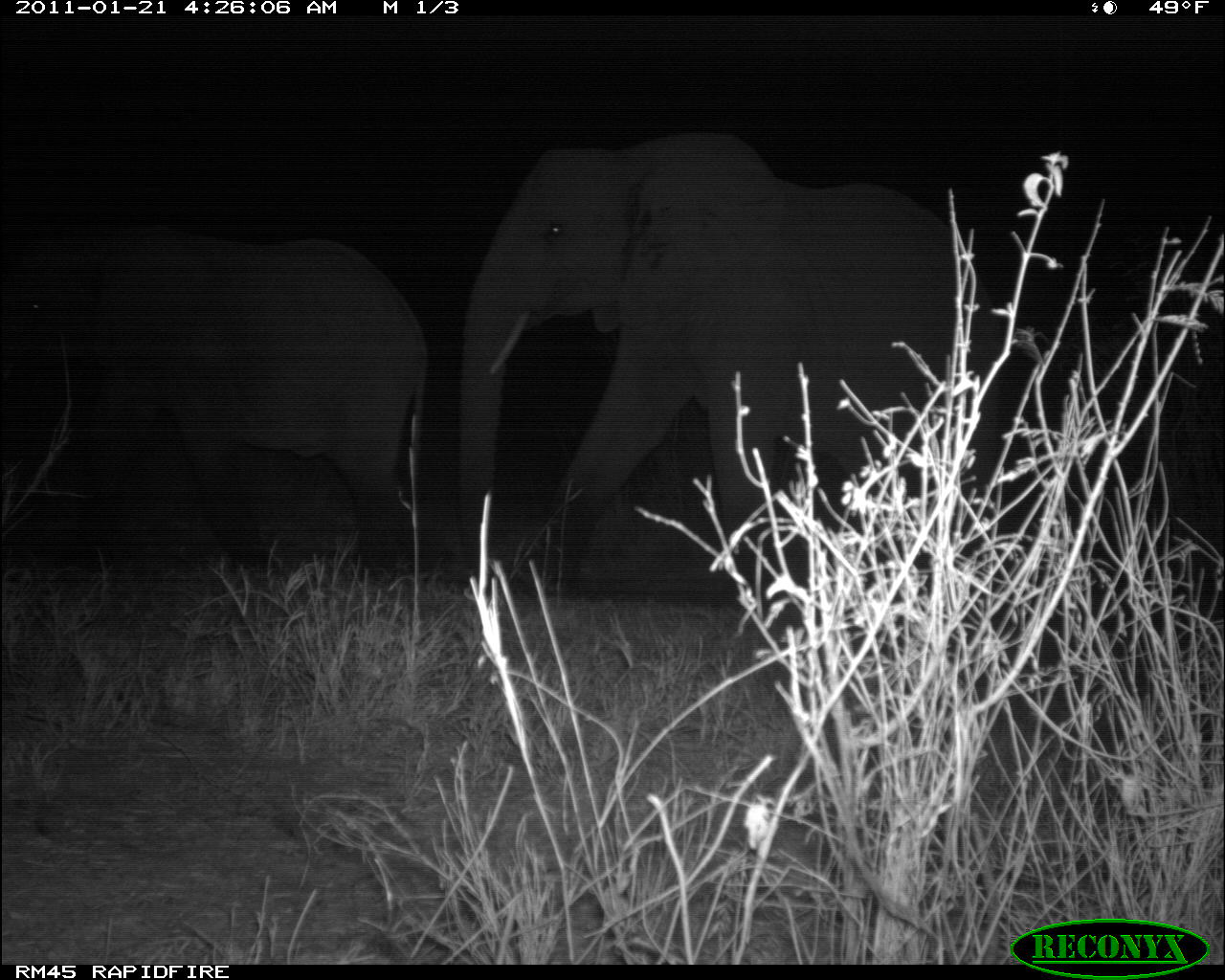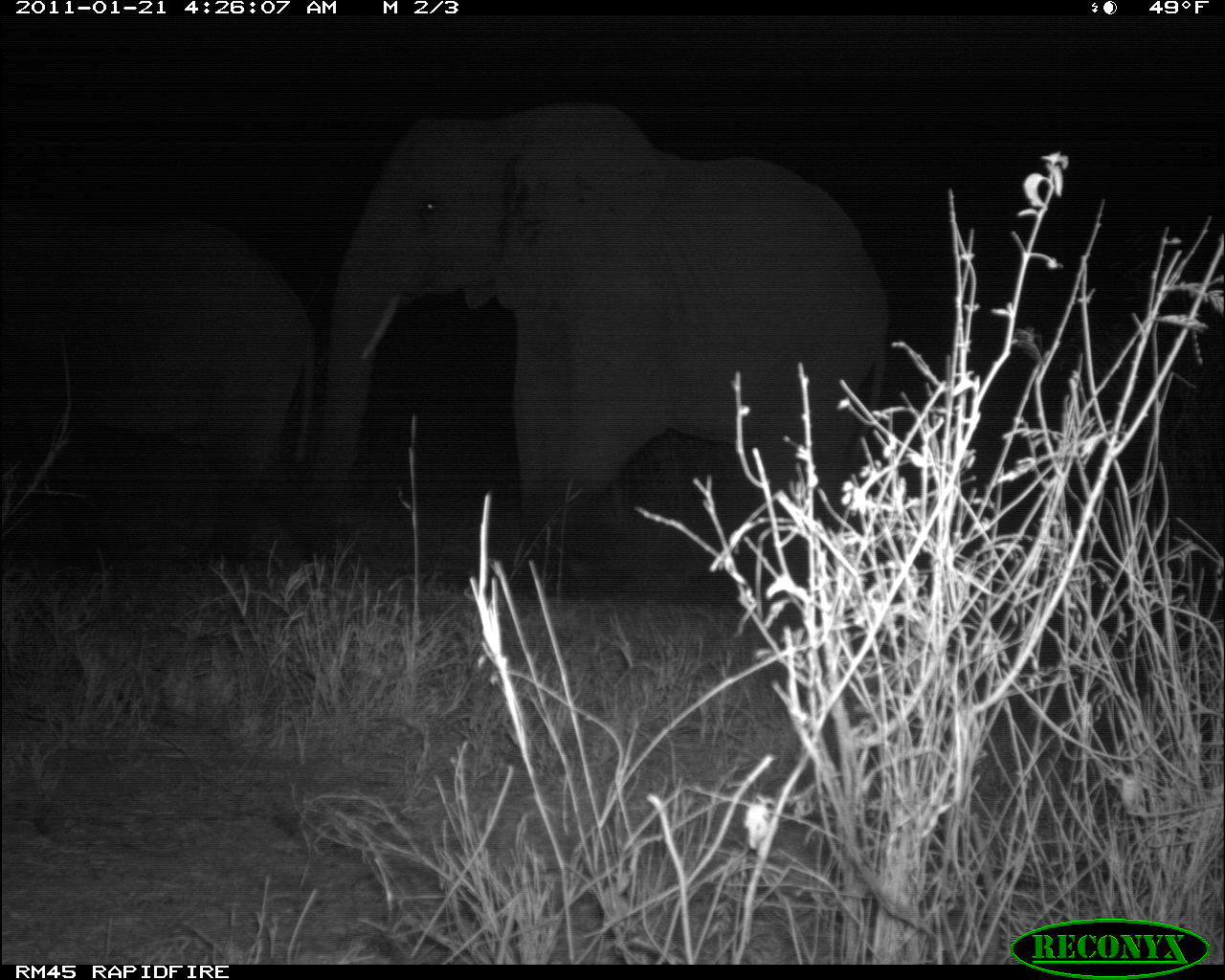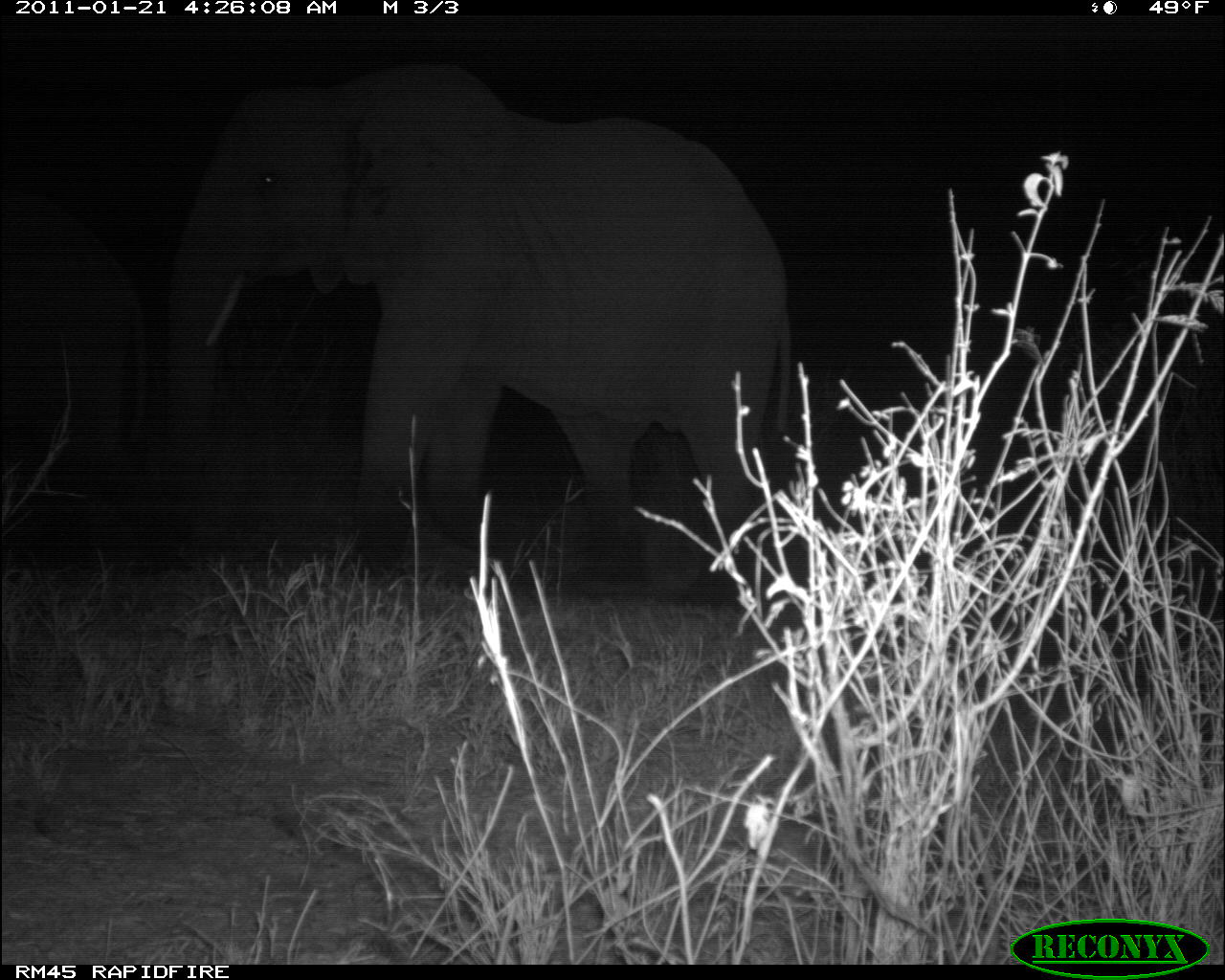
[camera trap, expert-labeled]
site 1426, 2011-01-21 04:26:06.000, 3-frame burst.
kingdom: Animalia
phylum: Chordata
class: Mammalia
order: Proboscidea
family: Elephantidae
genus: Loxodonta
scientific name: Loxodonta africana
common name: african bush elephant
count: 2